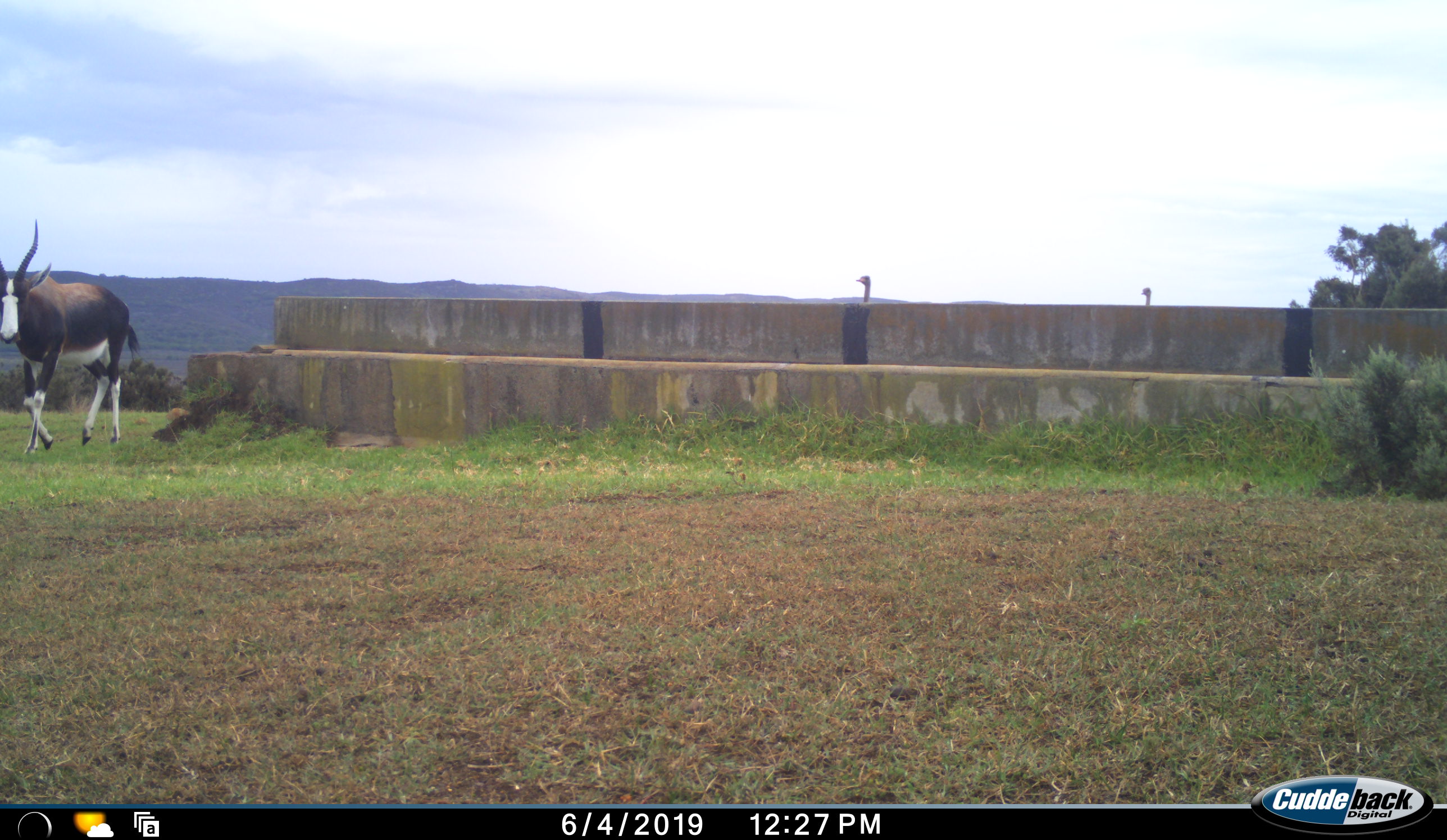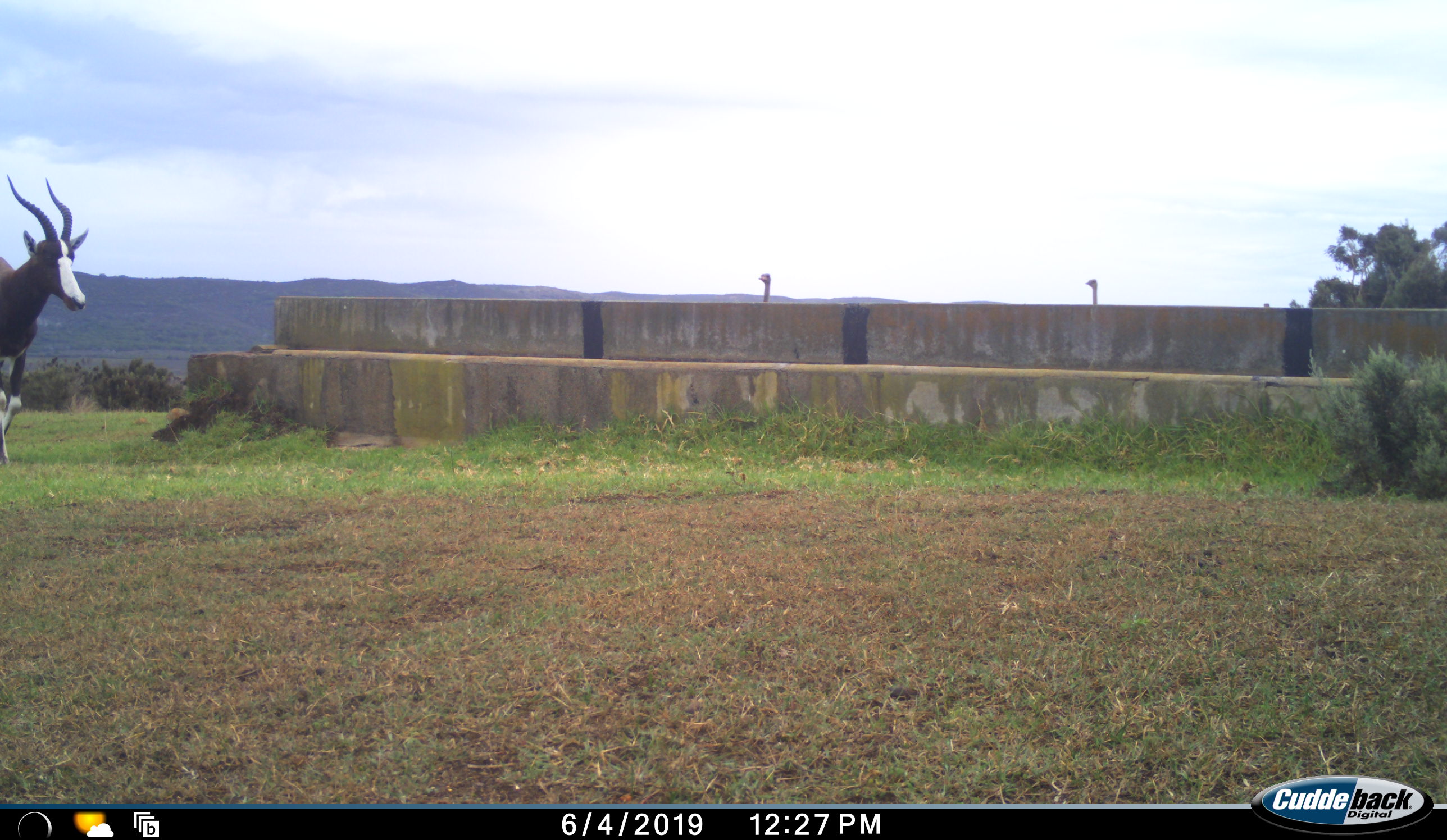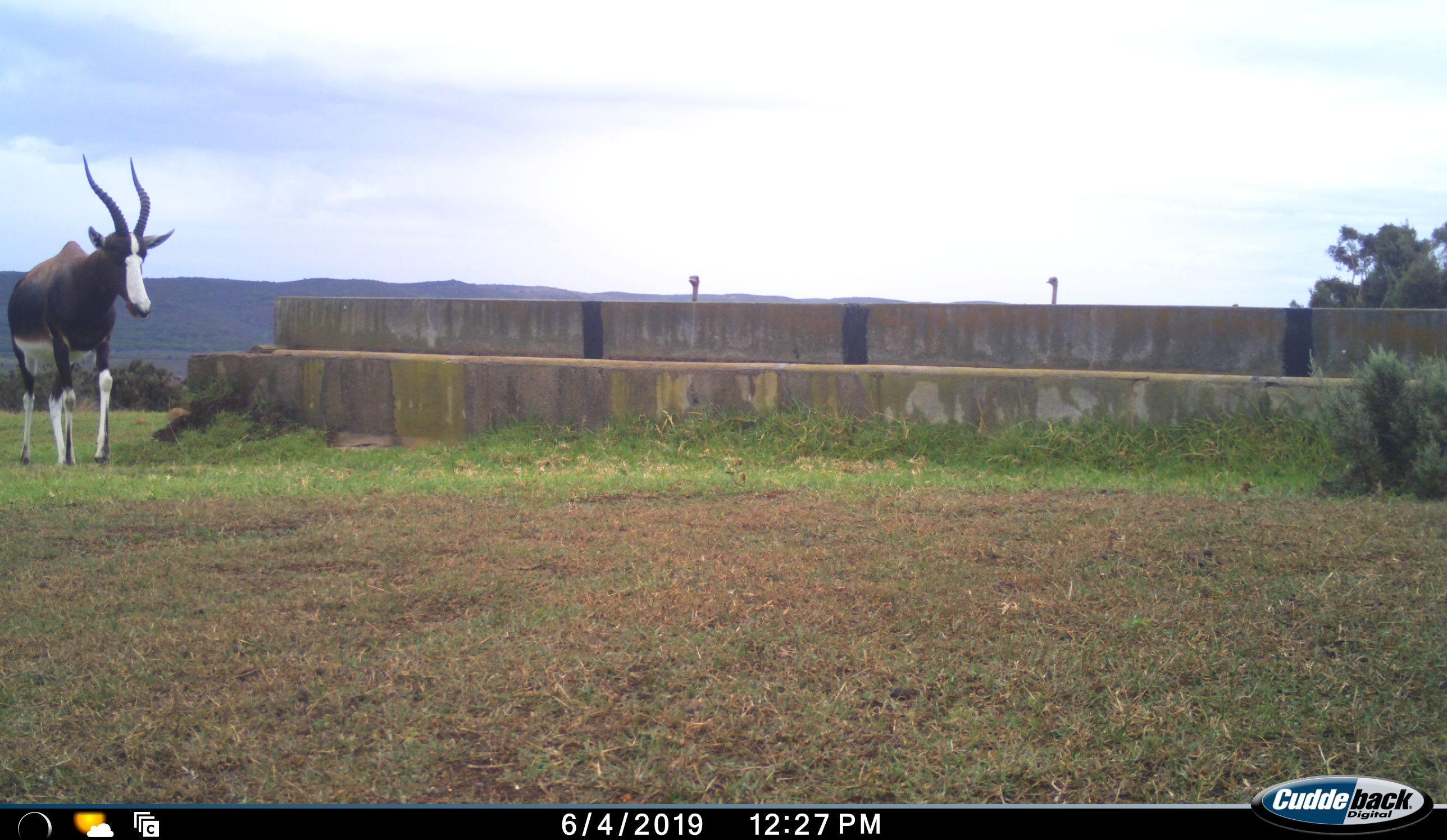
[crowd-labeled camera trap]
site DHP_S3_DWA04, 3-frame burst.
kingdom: Animalia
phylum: Chordata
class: Mammalia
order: Artiodactyla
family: Bovidae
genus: Damaliscus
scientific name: Damaliscus pygargus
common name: bontebok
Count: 1.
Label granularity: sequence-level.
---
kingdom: Animalia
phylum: Chordata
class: Aves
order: Struthioniformes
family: Struthionidae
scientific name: Struthionidae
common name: ostrich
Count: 3.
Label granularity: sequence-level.